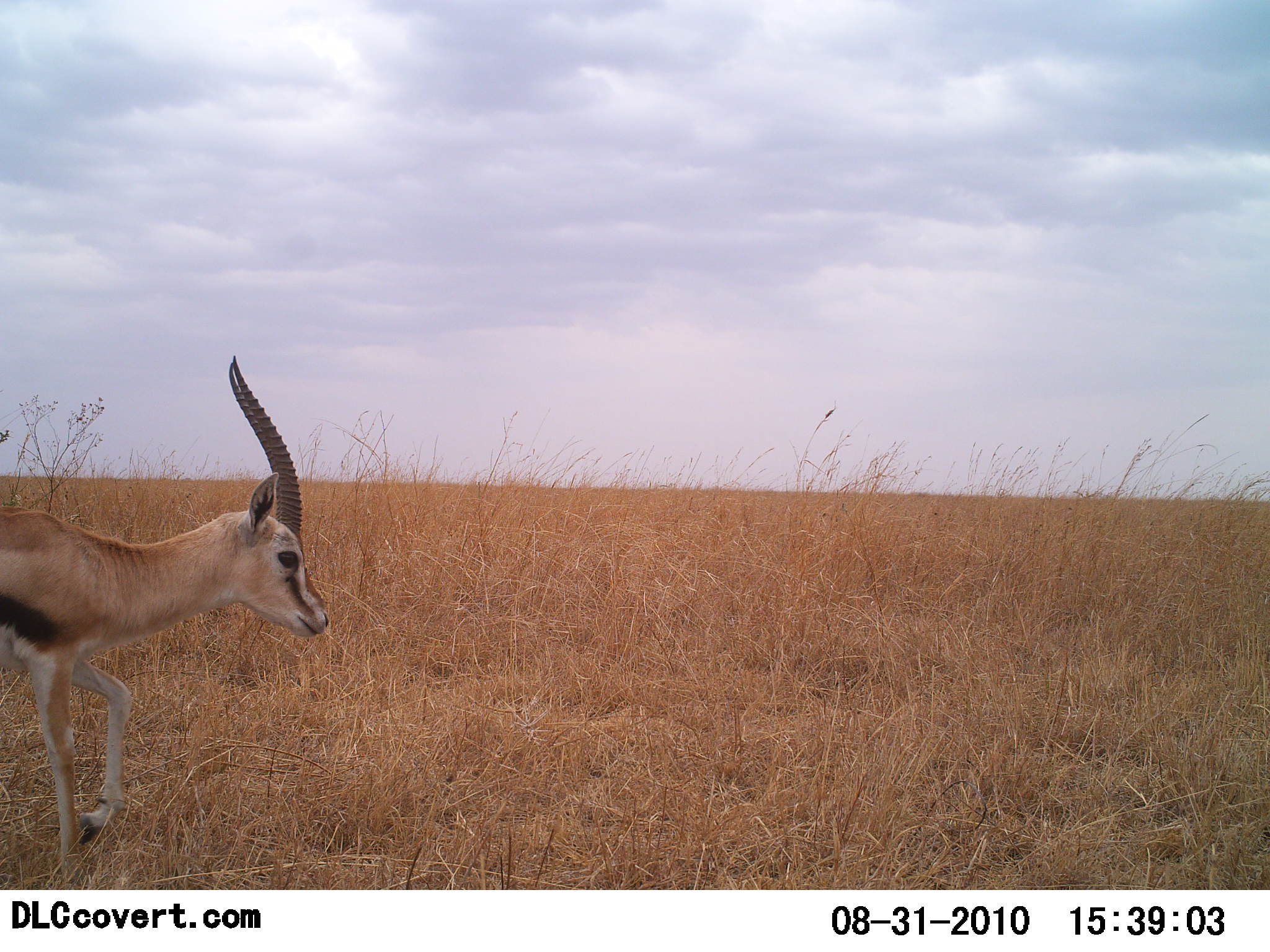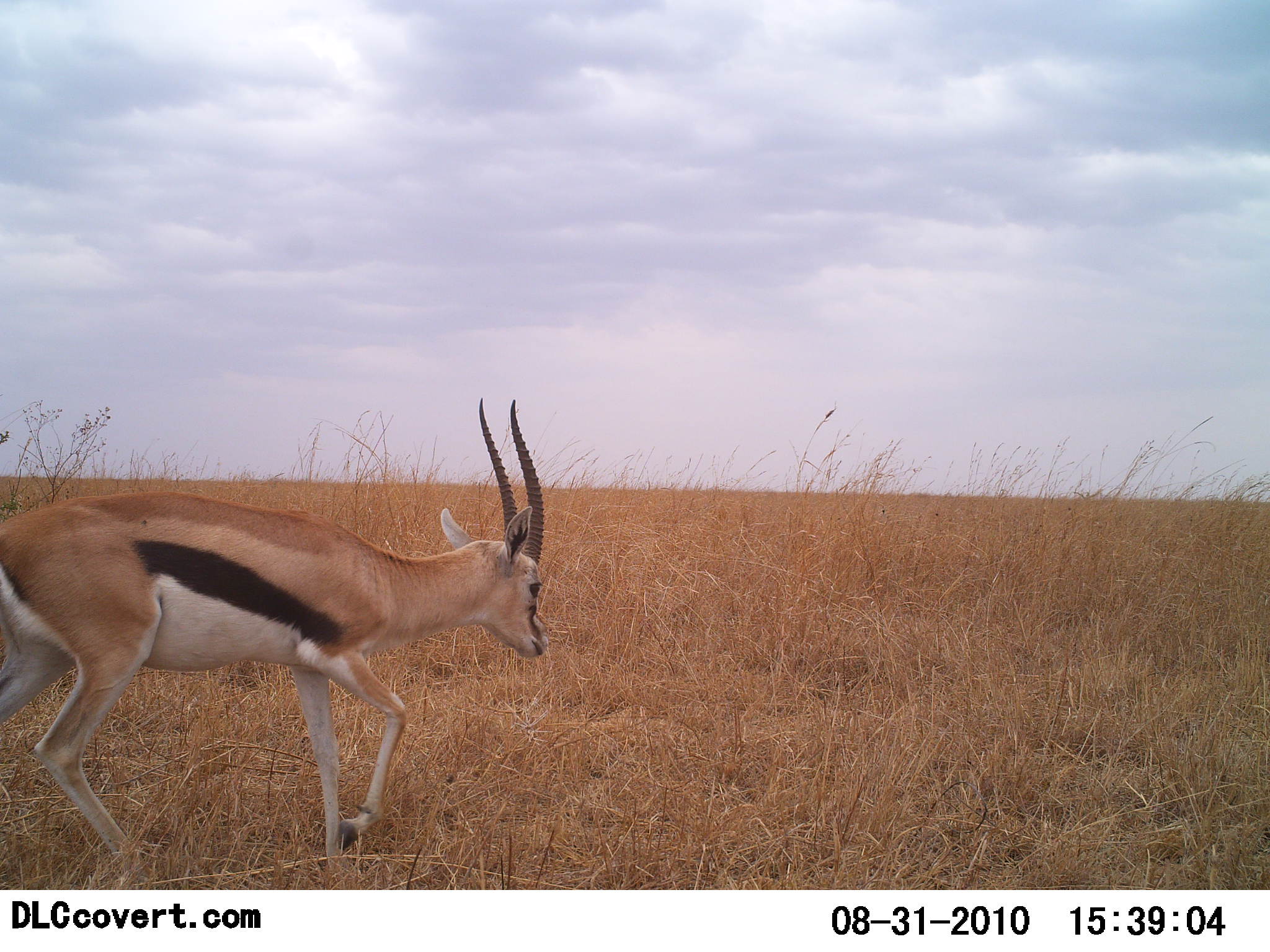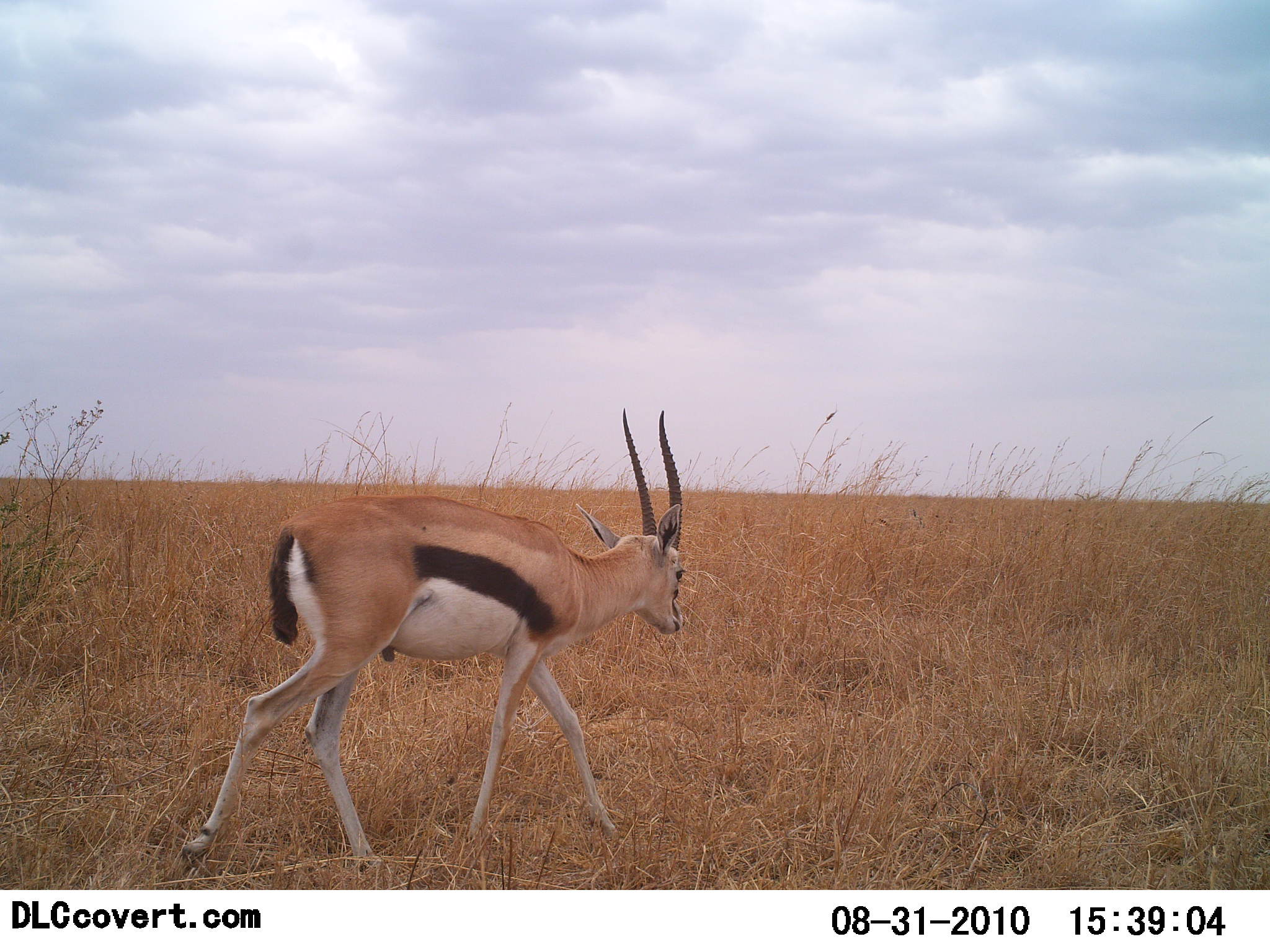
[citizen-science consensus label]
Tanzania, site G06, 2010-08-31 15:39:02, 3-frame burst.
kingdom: Animalia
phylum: Chordata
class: Mammalia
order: Artiodactyla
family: Bovidae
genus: Eudorcas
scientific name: Eudorcas thomsonii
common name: thomson's gazelle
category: gazellethomsons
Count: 1.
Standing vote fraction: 6%.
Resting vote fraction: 0%.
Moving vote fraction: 100%.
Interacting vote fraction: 0%.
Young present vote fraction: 0%.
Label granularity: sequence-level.